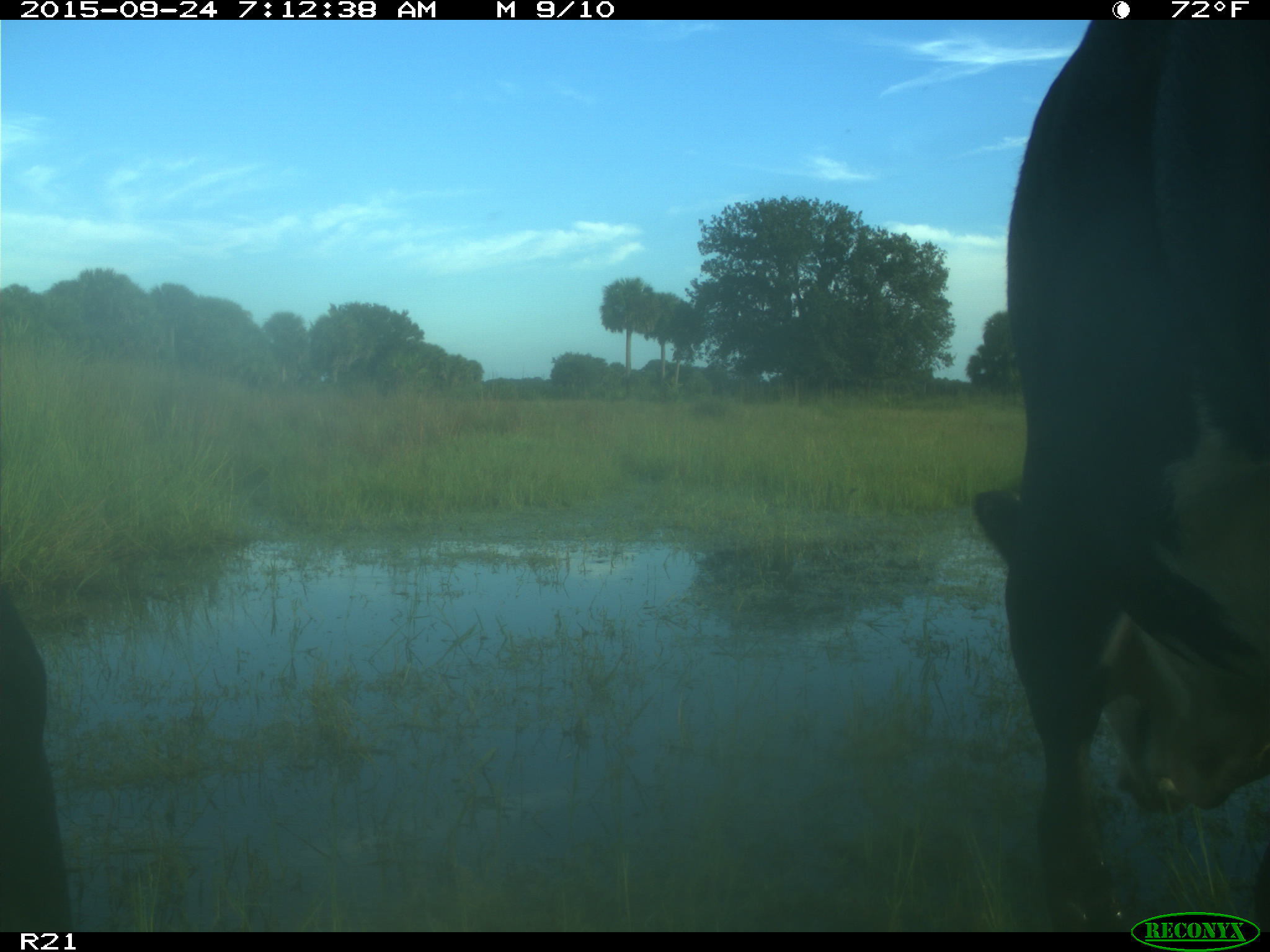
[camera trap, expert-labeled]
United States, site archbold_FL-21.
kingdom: Animalia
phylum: Chordata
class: Mammalia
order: Artiodactyla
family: Bovidae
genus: Bos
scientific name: Bos taurus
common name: domestic cow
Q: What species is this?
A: Bos taurus (domestic cow).